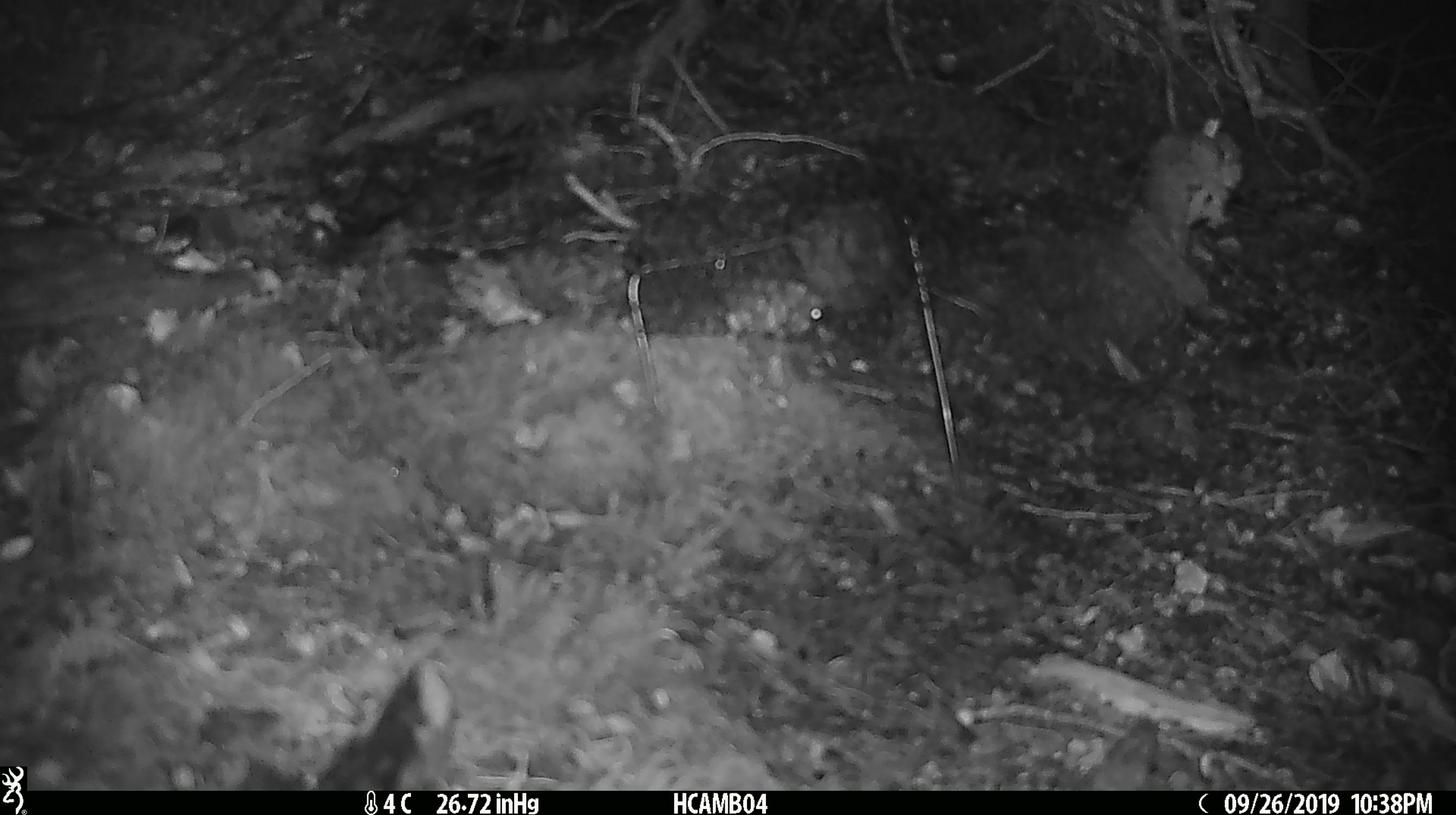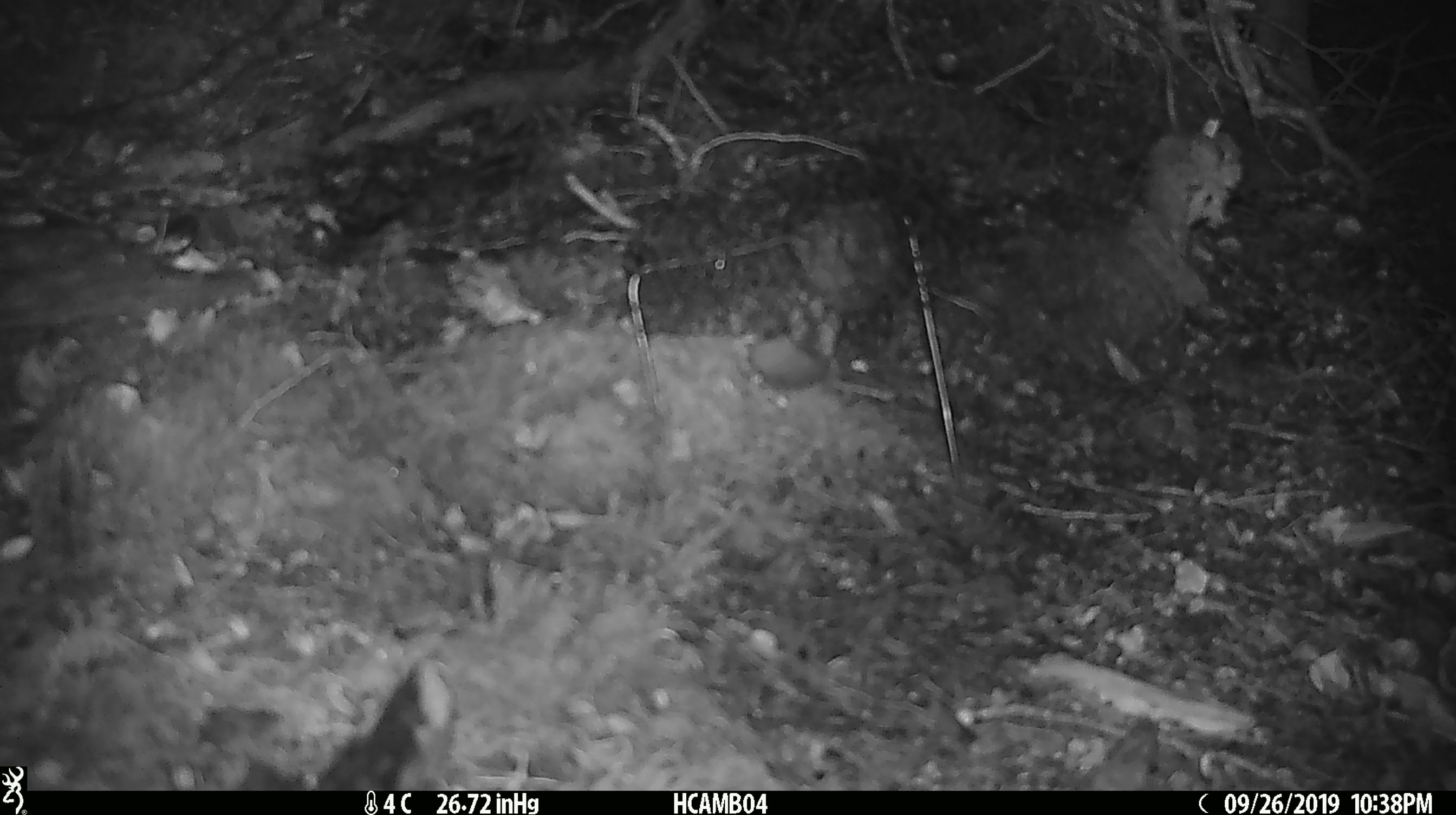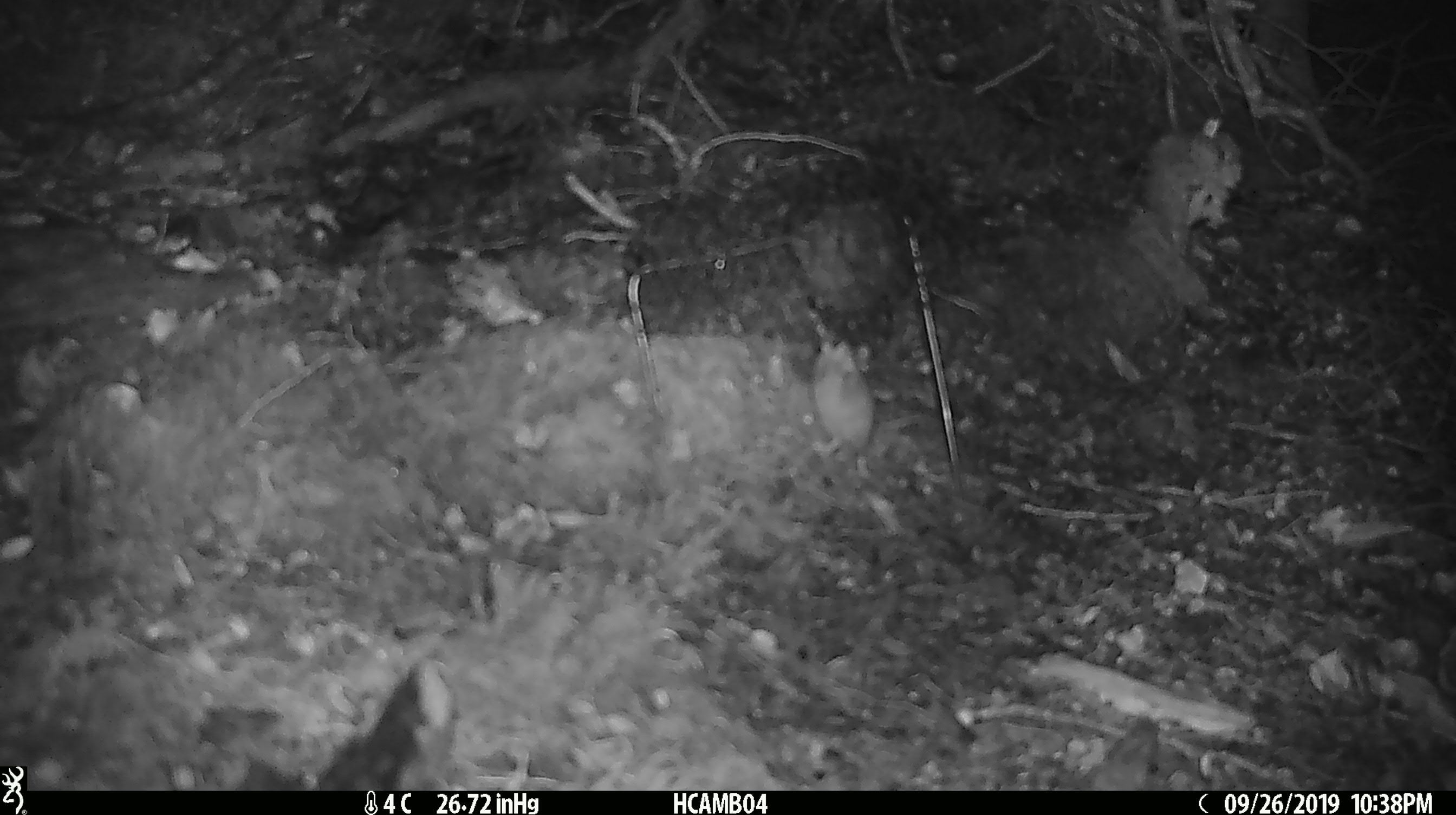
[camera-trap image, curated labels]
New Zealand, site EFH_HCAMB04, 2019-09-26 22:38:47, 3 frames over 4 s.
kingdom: Animalia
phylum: Chordata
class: Mammalia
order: Rodentia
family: Muridae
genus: Mus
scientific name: Mus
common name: mouse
Mouse (Mus).